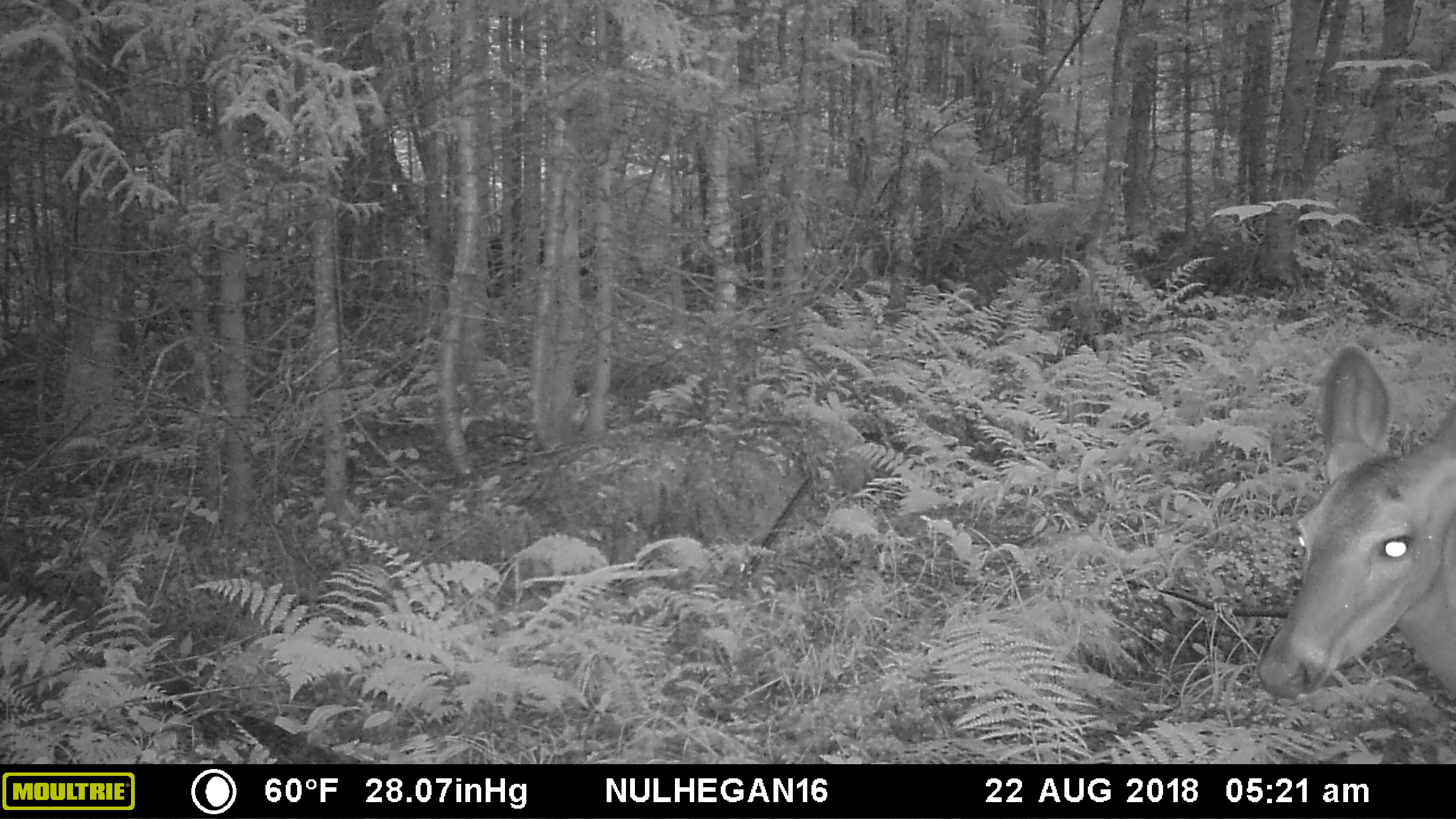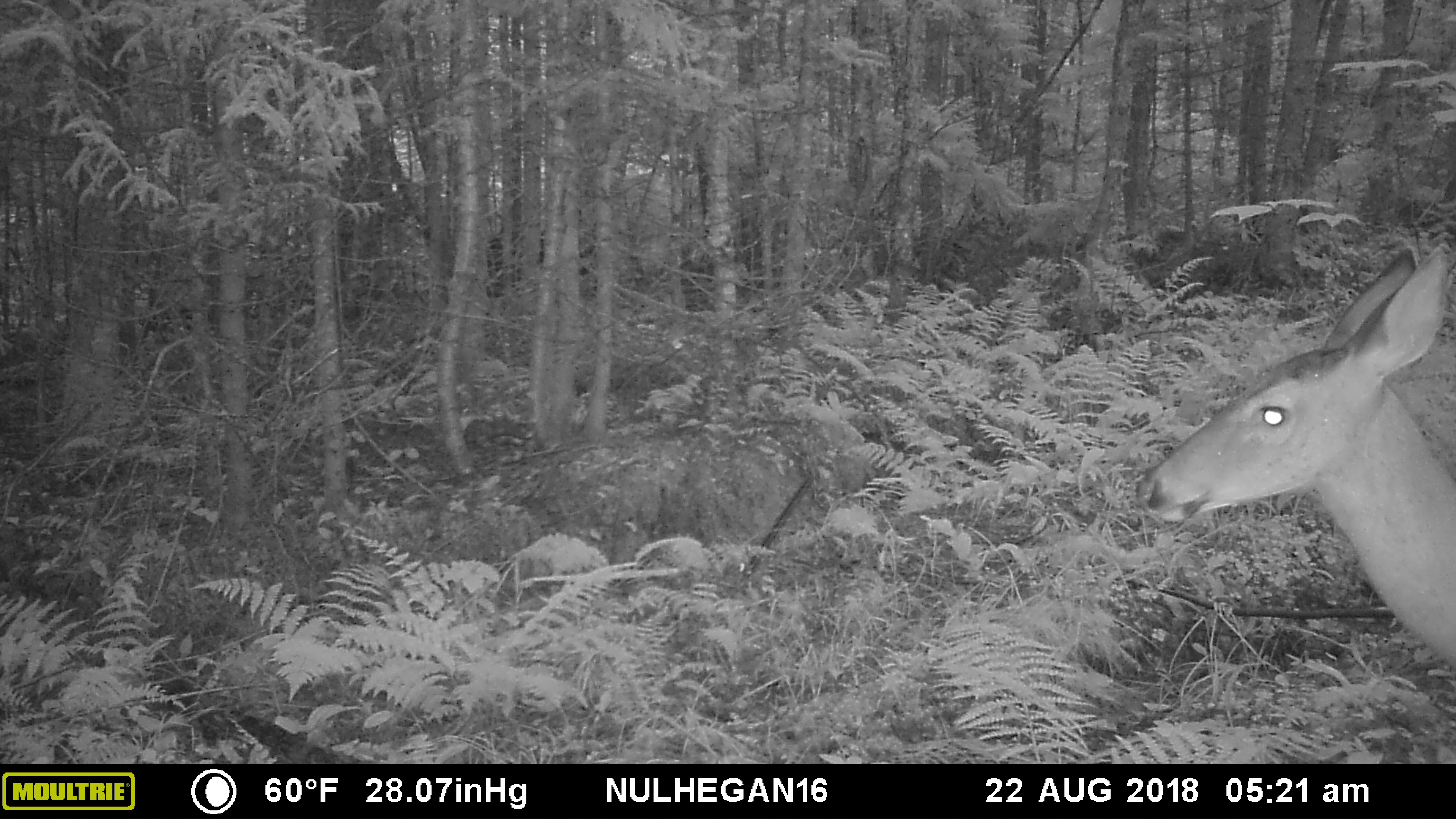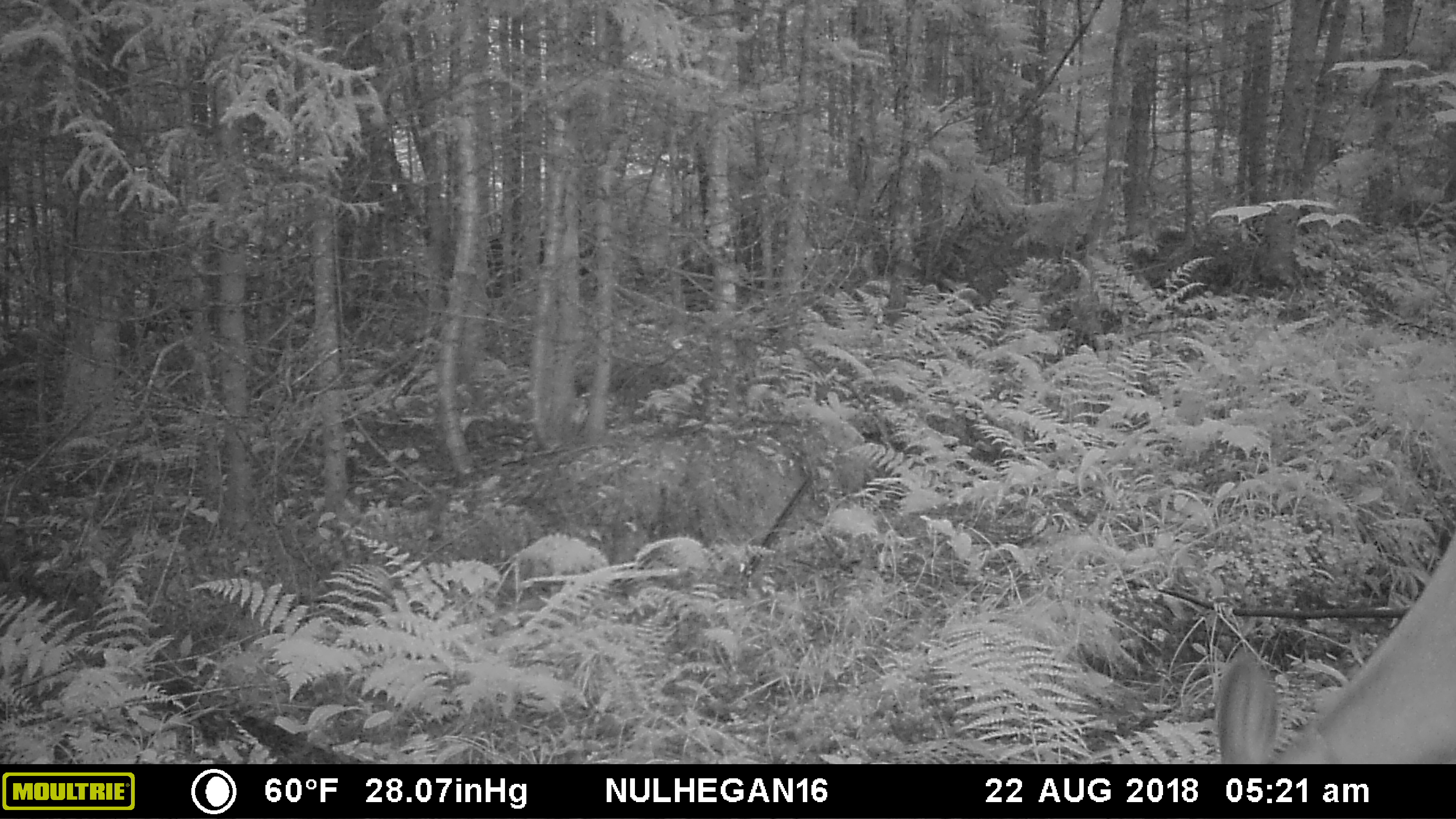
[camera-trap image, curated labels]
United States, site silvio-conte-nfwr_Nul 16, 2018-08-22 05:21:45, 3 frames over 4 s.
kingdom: Animalia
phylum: Chordata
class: Mammalia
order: Artiodactyla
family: Cervidae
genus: Odocoileus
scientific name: Odocoileus virginianus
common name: white-tailed deer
White-tailed deer (Odocoileus virginianus).